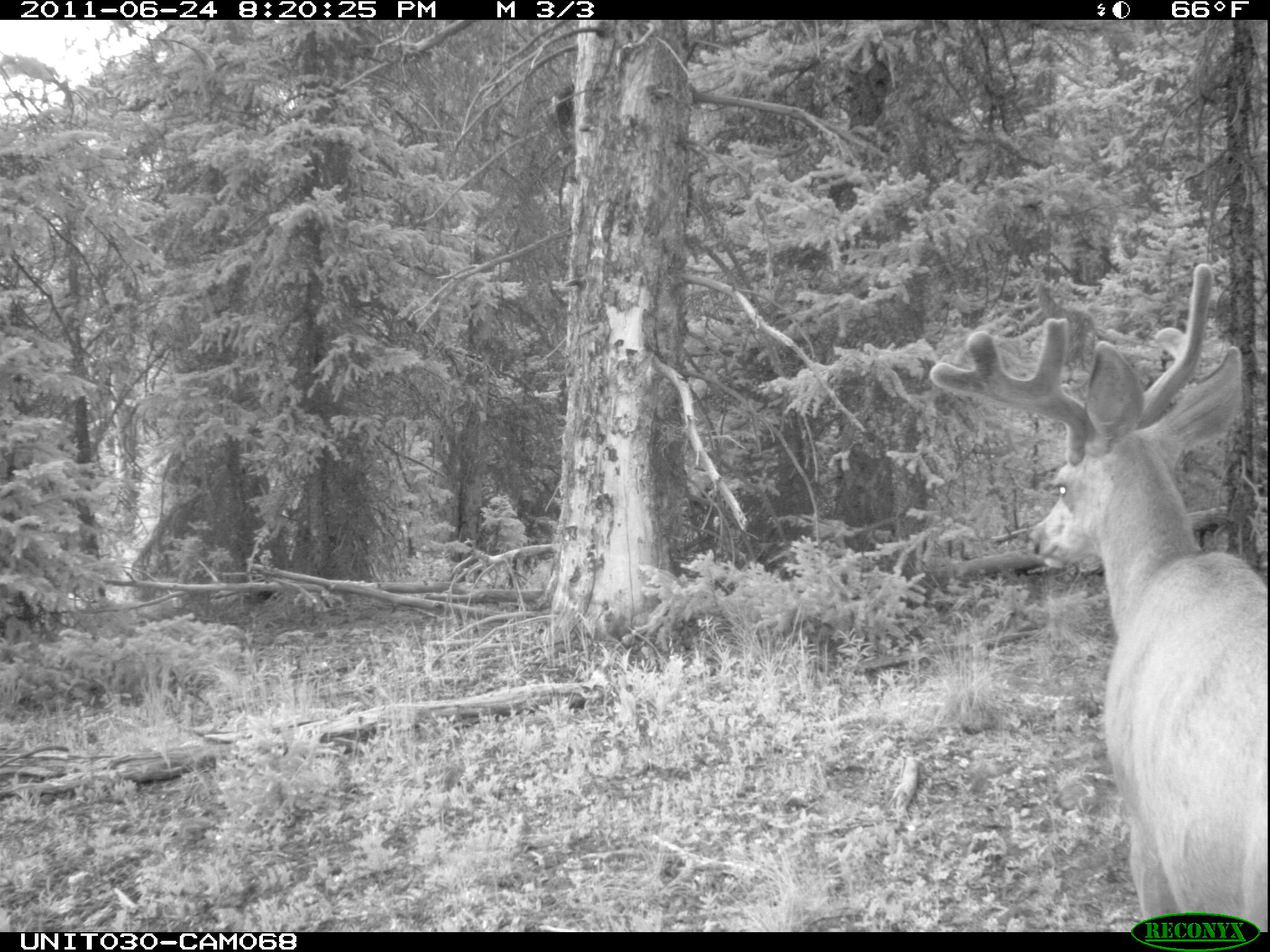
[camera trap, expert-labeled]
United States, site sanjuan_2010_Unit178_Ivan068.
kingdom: Animalia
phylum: Chordata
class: Mammalia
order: Artiodactyla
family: Cervidae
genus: Odocoileus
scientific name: Odocoileus hemionus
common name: mule deer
Odocoileus hemionus (mule deer).